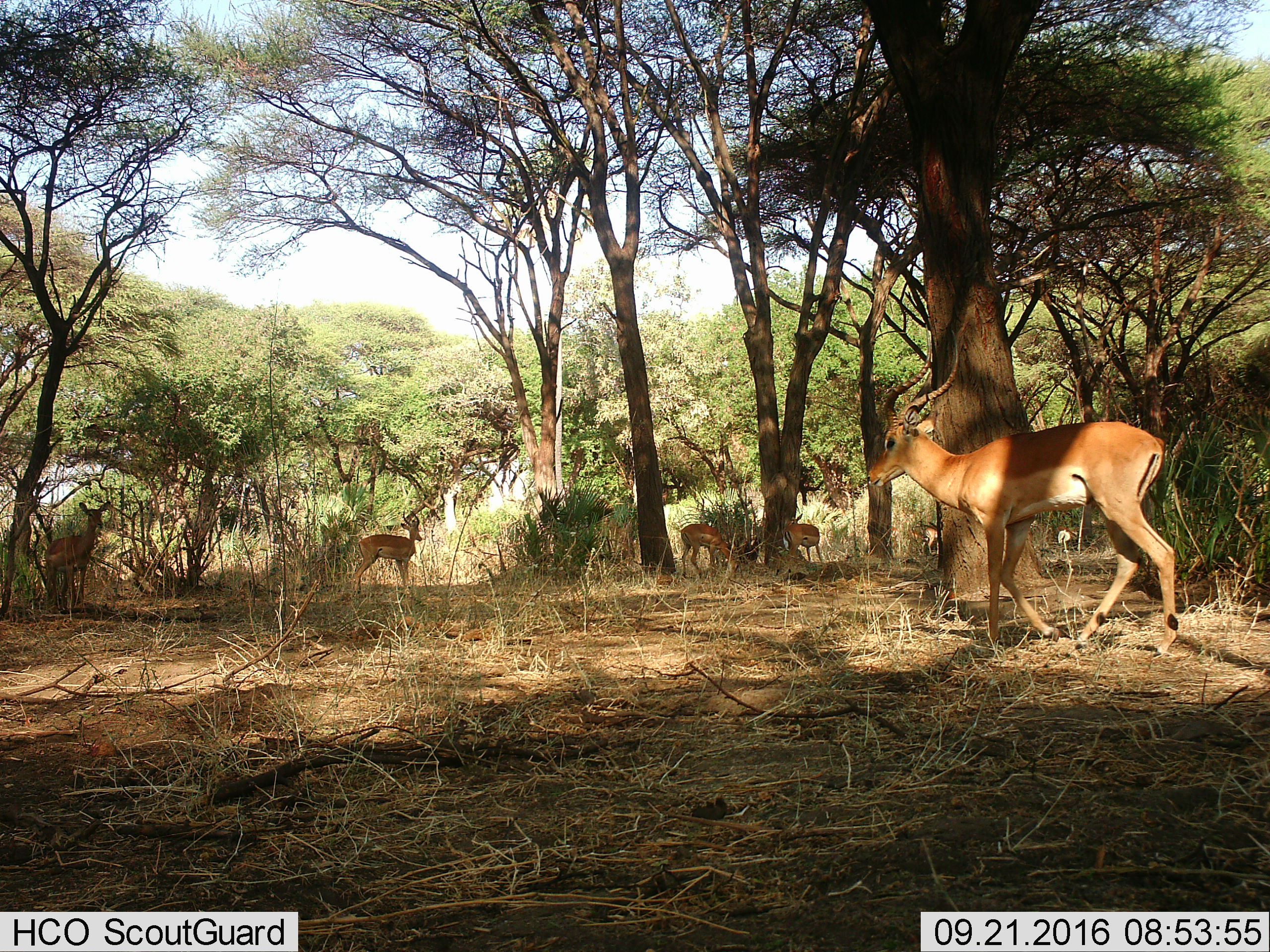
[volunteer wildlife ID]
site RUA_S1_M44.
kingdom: Animalia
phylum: Chordata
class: Mammalia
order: Artiodactyla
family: Bovidae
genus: Aepyceros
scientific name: Aepyceros melampus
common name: impala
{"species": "impala (Aepyceros melampus)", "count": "6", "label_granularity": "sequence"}